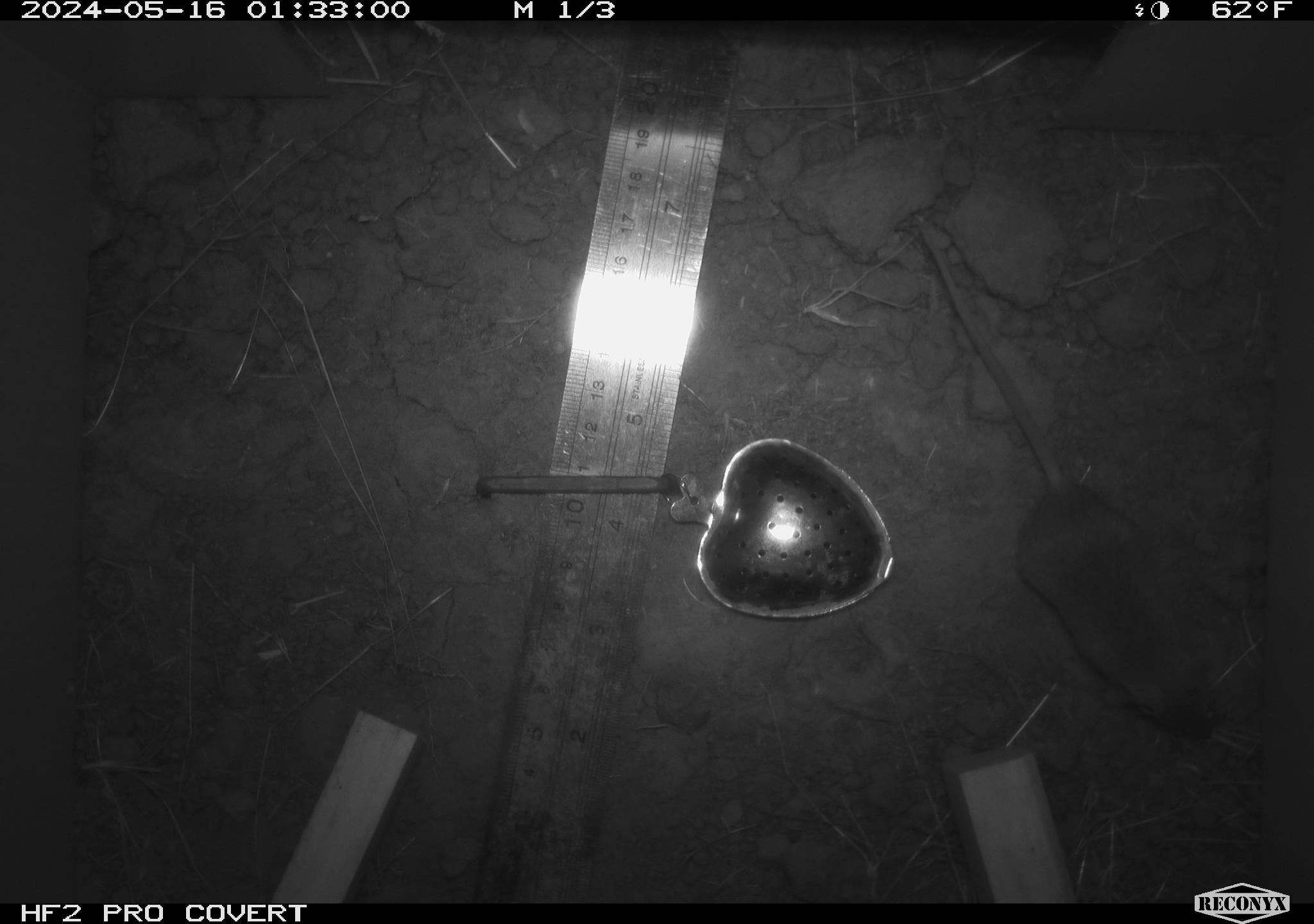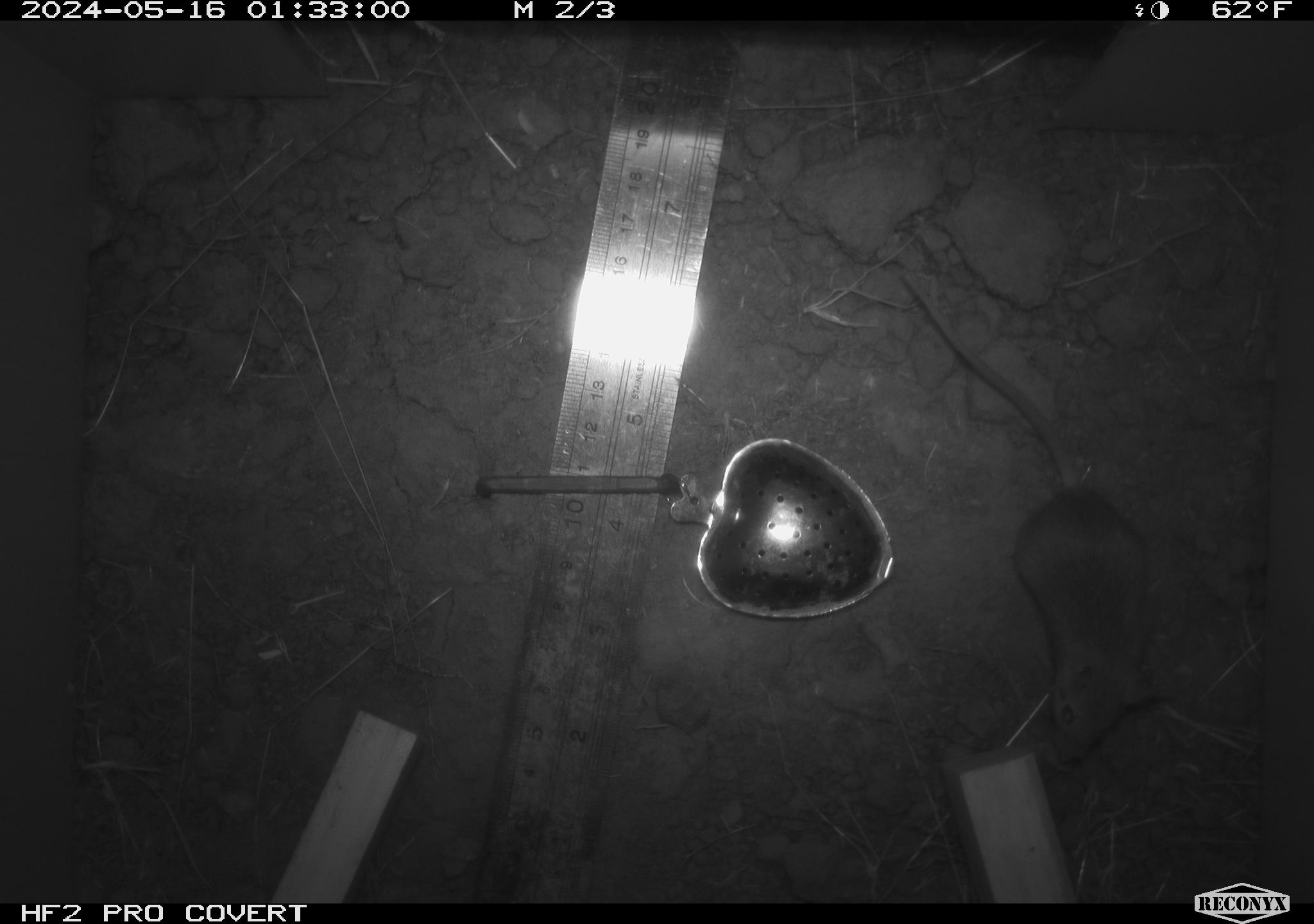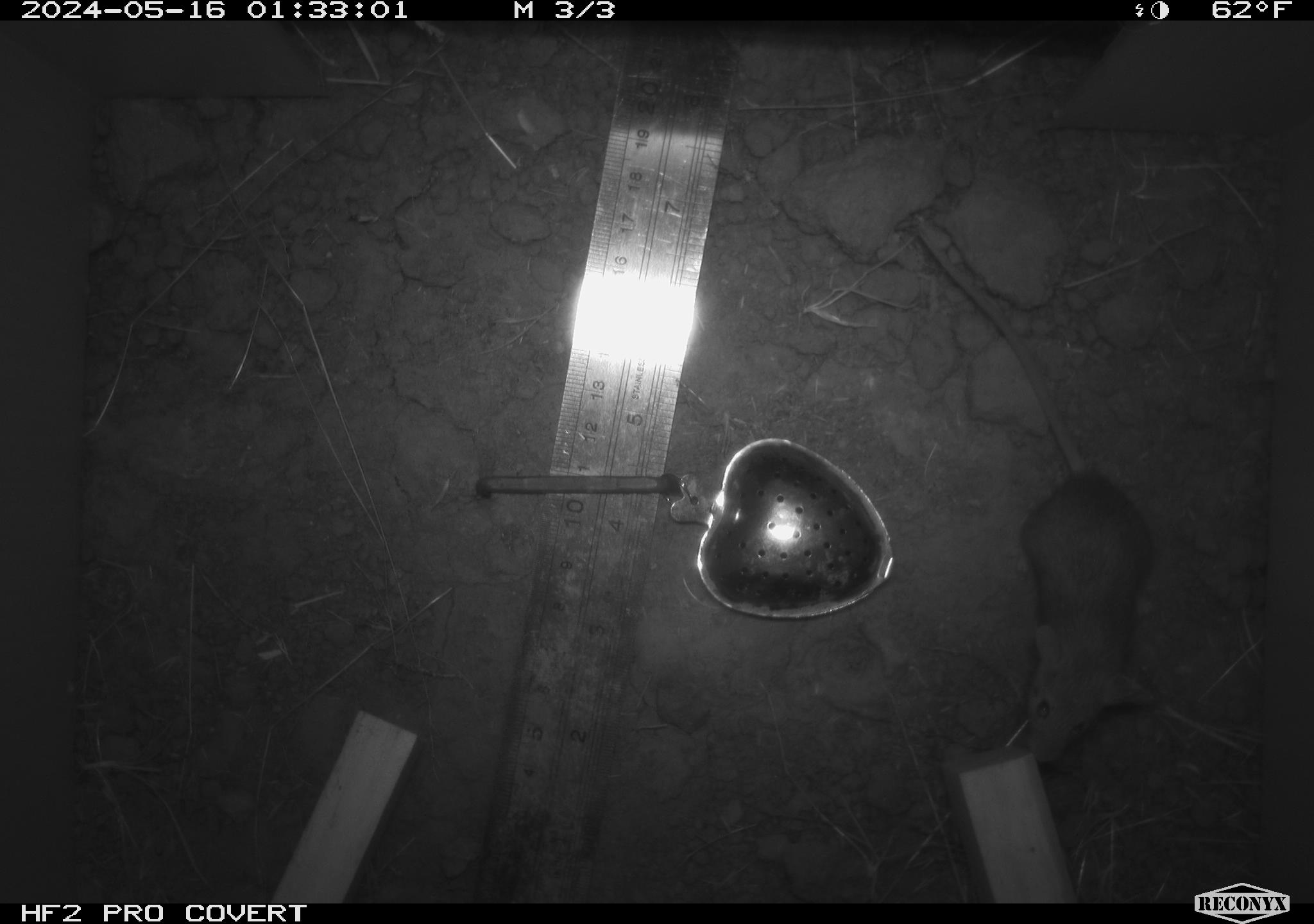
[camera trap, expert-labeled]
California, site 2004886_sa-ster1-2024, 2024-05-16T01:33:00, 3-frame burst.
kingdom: Animalia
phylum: Chordata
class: Mammalia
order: Rodentia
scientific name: Rodentia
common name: mouse species